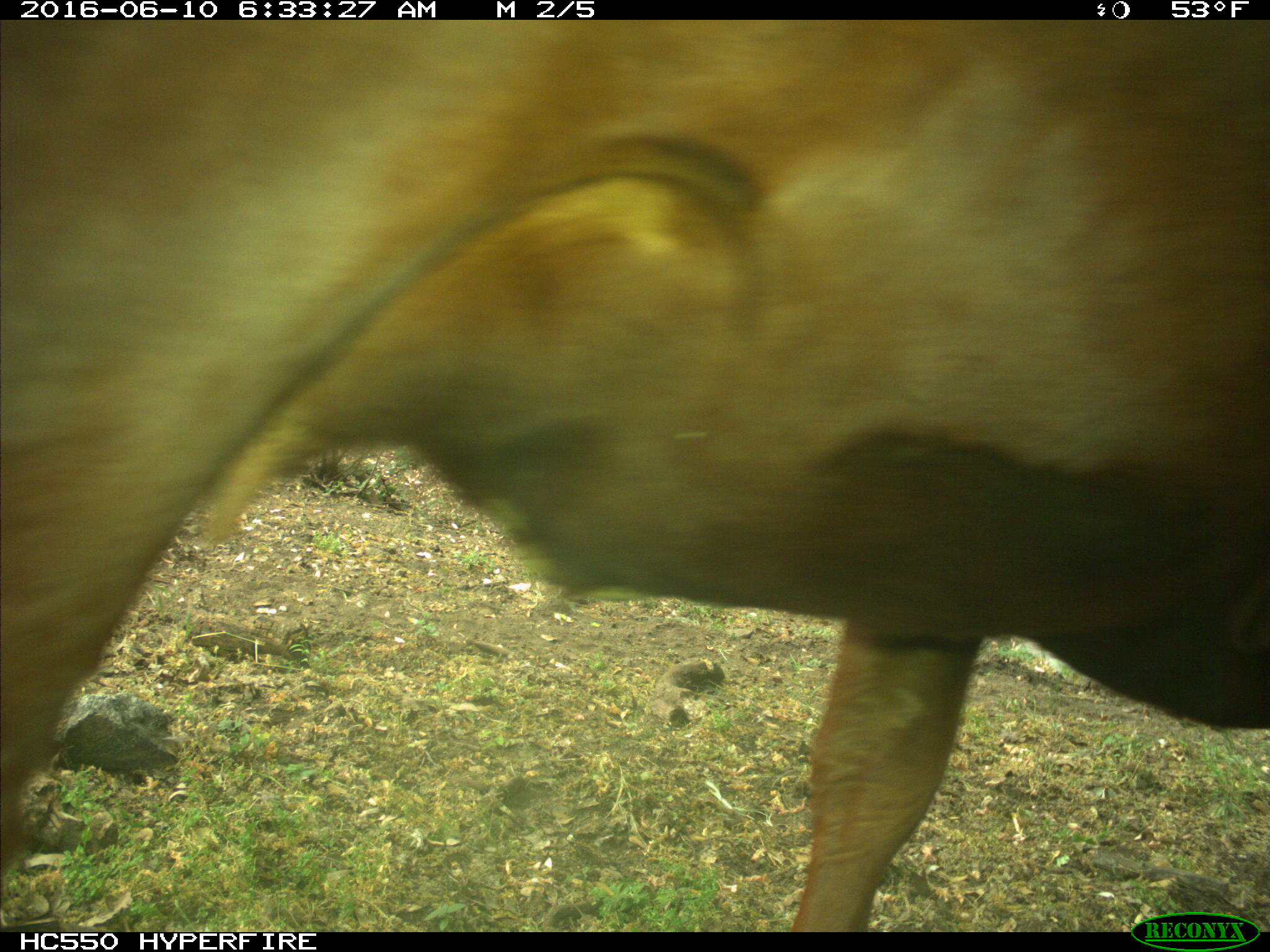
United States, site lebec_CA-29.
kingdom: Animalia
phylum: Chordata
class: Mammalia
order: Artiodactyla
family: Bovidae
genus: Bos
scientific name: Bos taurus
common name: domestic cow